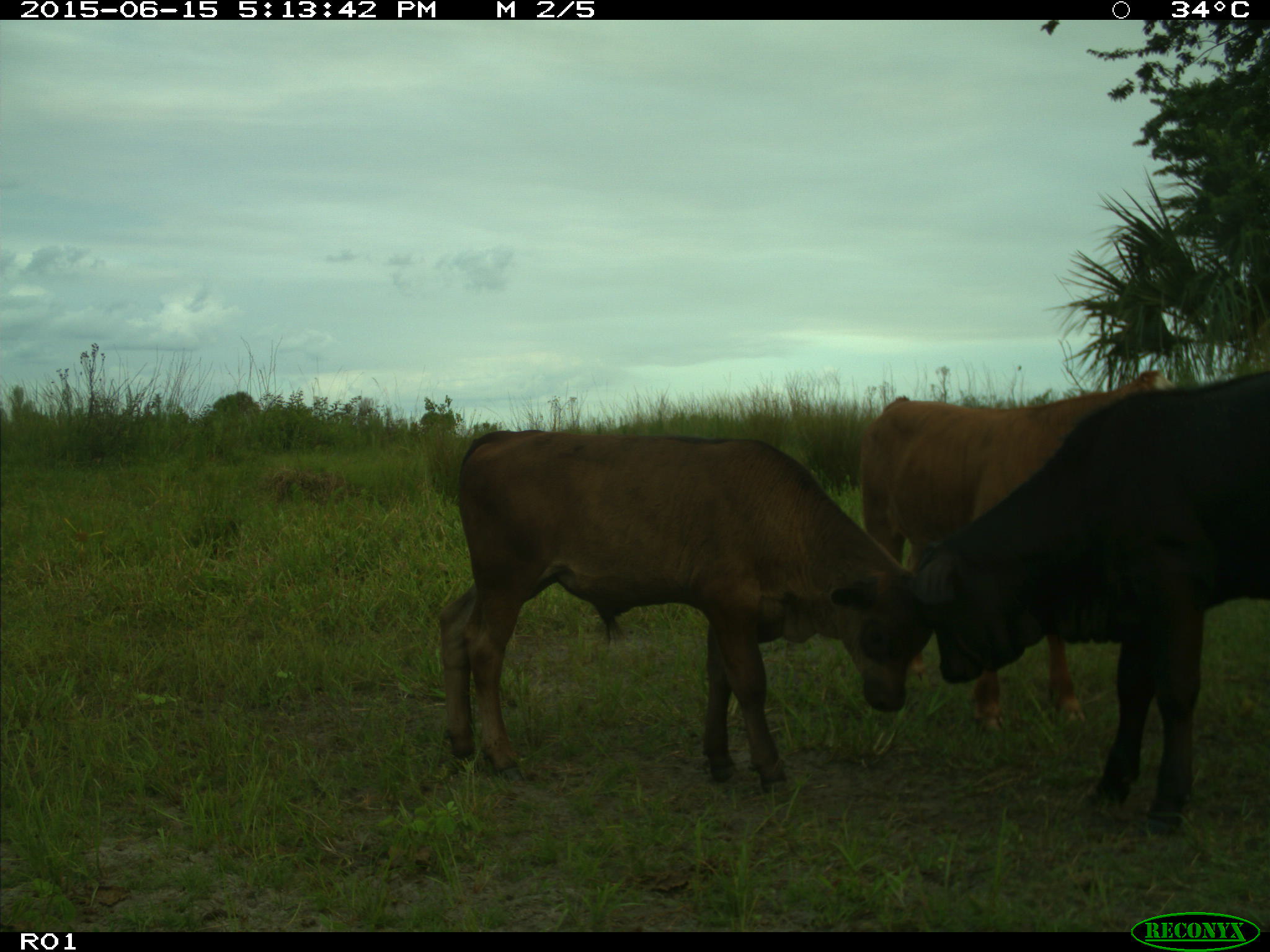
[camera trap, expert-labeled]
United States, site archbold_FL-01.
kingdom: Animalia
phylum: Chordata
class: Mammalia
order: Artiodactyla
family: Bovidae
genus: Bos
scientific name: Bos taurus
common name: domestic cow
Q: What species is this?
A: Bos taurus (domestic cow).